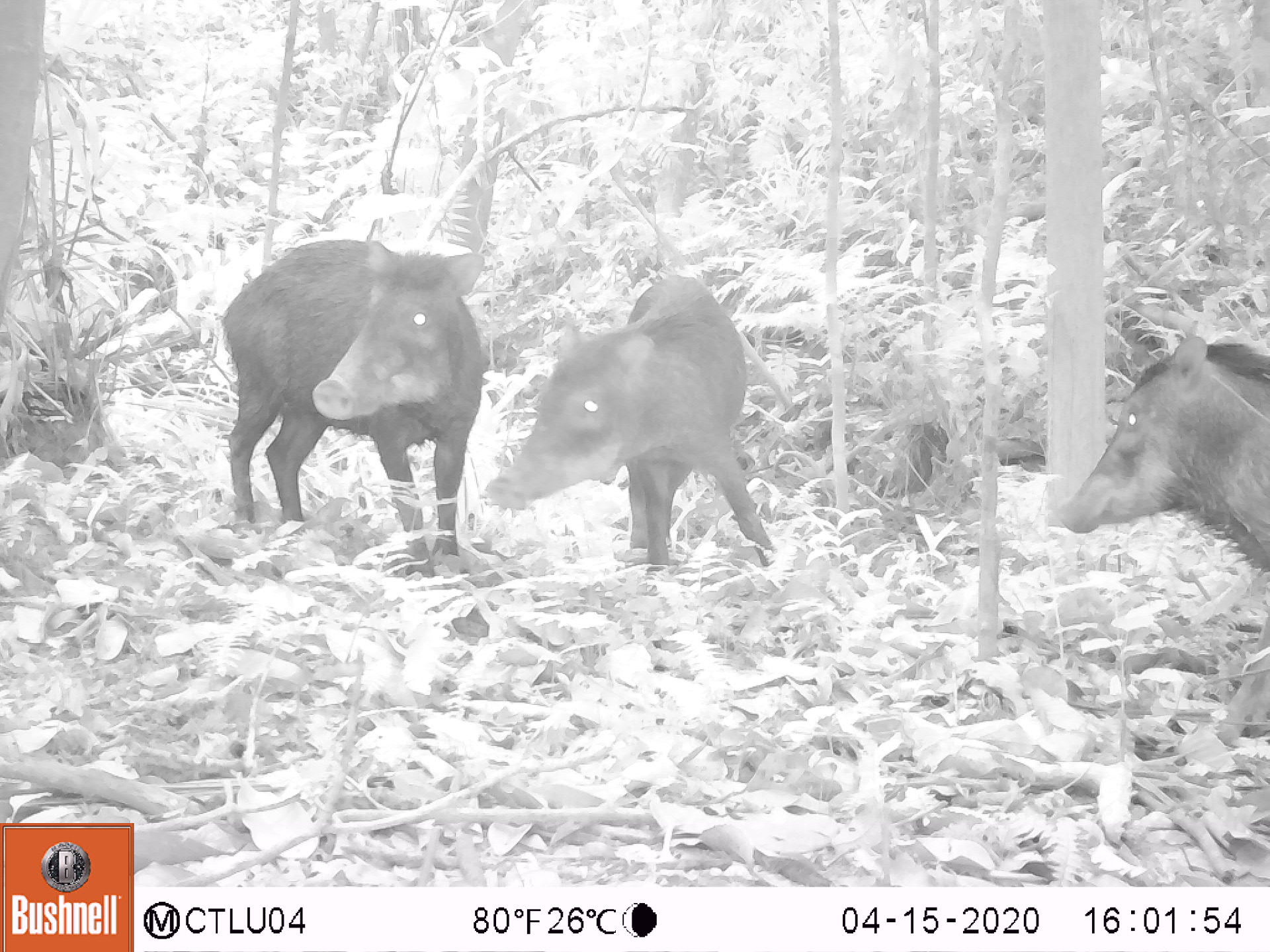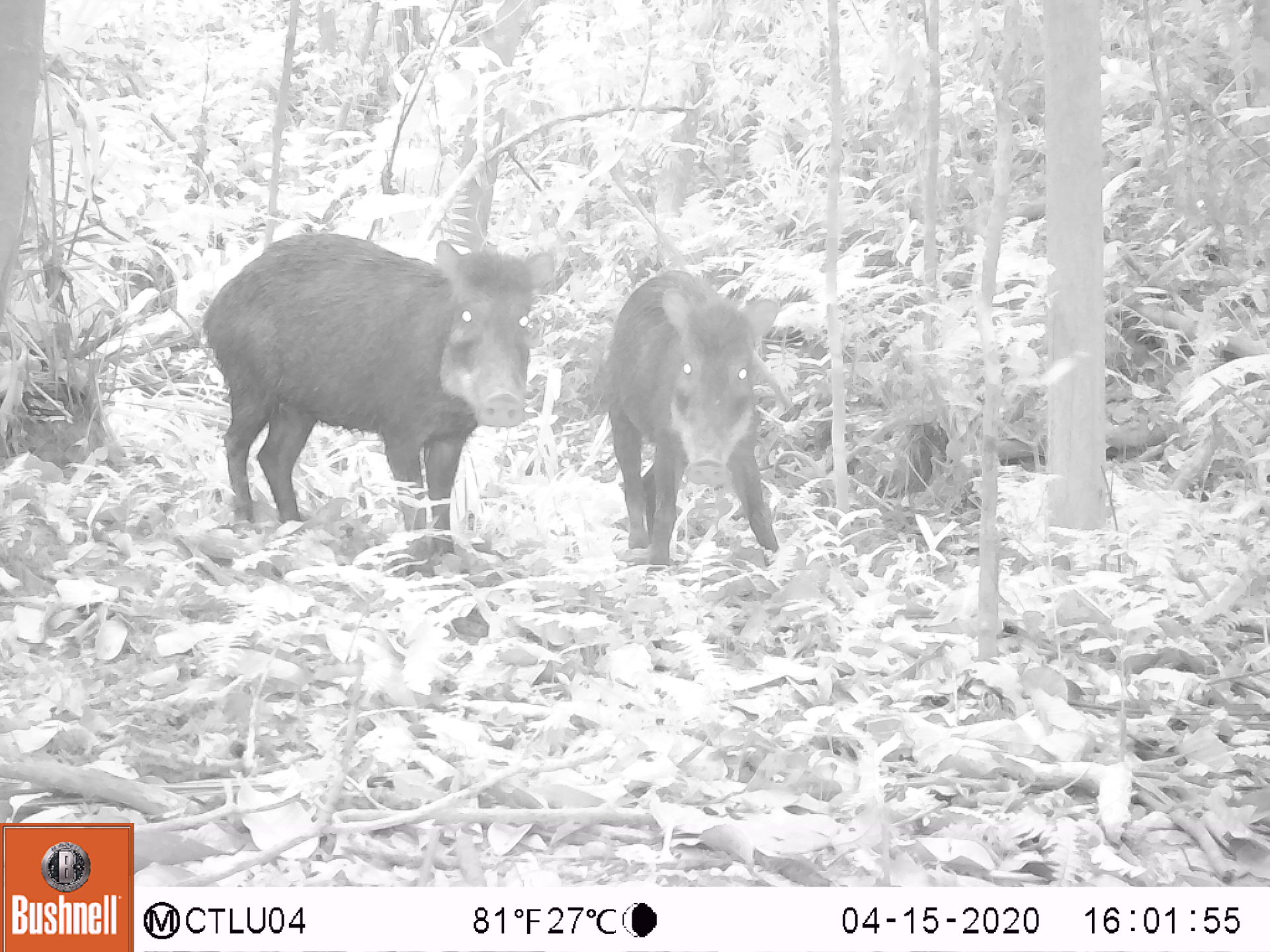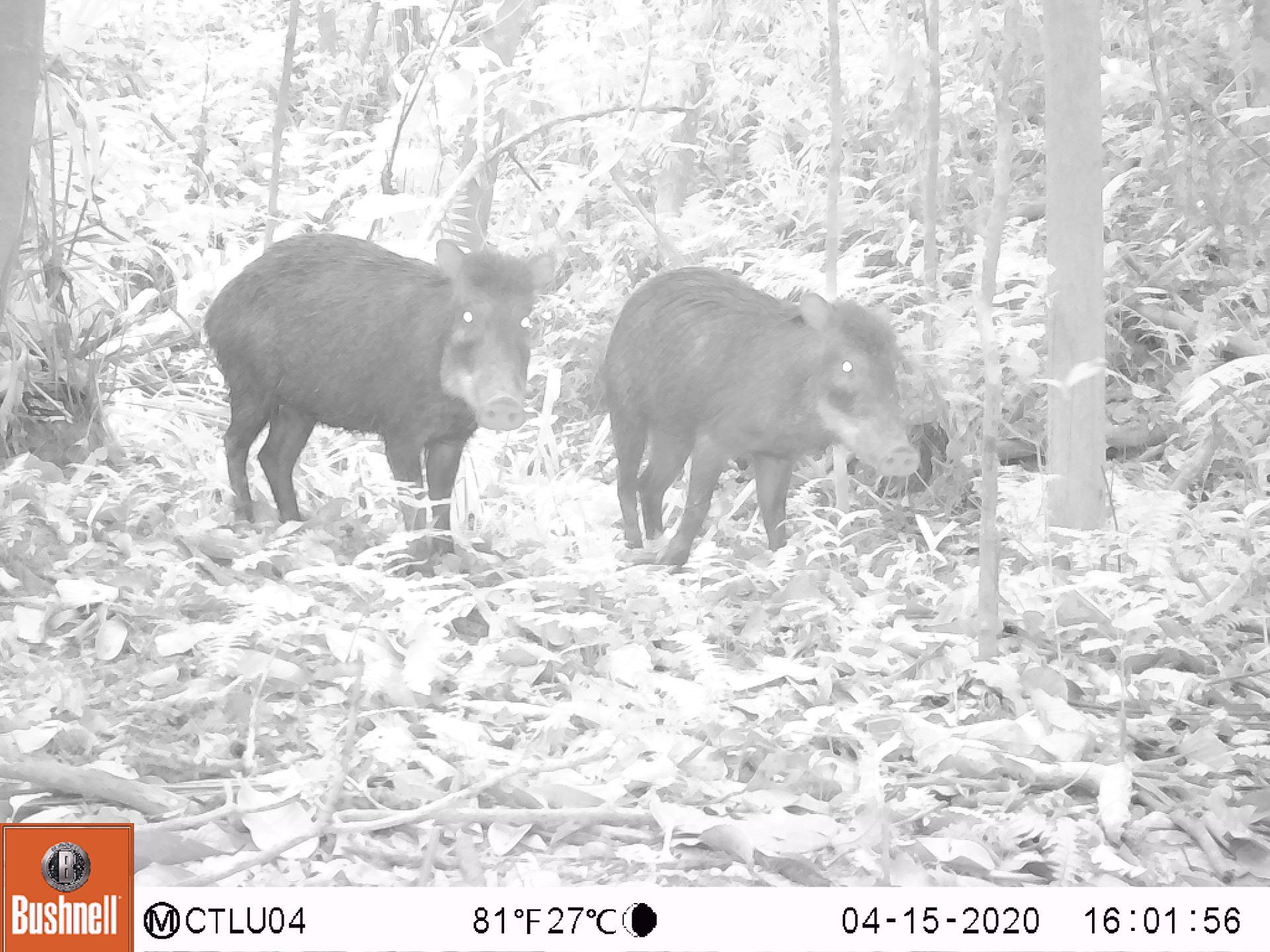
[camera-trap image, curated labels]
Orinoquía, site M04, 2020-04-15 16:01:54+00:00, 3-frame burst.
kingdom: Animalia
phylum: Chordata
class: Mammalia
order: Artiodactyla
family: Tayassuidae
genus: Tayassu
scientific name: Tayassu pecari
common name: white-lipped peccary